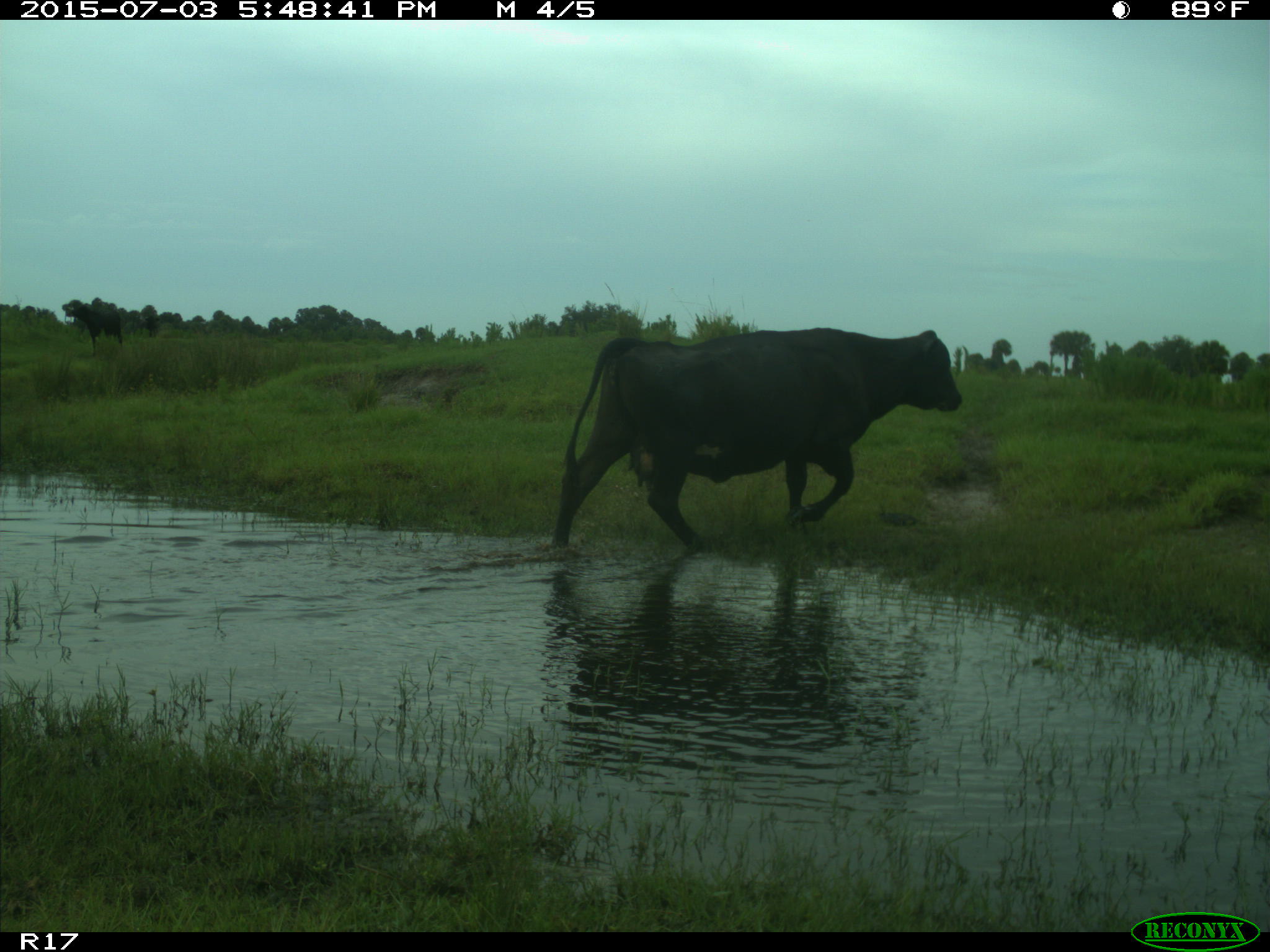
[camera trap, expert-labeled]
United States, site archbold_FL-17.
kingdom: Animalia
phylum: Chordata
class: Mammalia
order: Artiodactyla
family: Bovidae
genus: Bos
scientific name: Bos taurus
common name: domestic cow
Bos taurus (domestic cow).